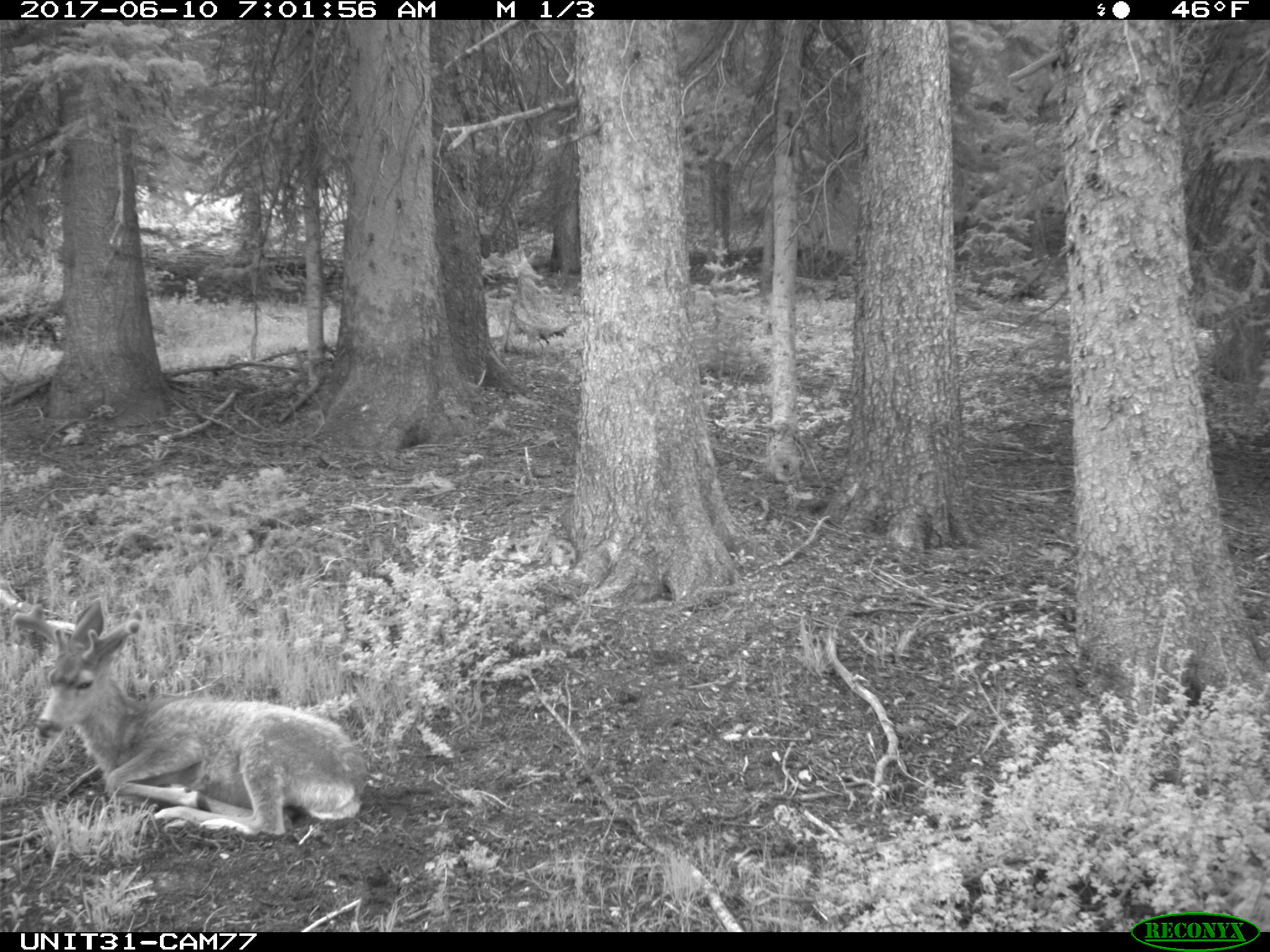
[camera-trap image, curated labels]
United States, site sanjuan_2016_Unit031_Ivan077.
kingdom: Animalia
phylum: Chordata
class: Mammalia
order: Artiodactyla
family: Cervidae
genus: Odocoileus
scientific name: Odocoileus hemionus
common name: mule deer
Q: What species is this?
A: Odocoileus hemionus (mule deer).